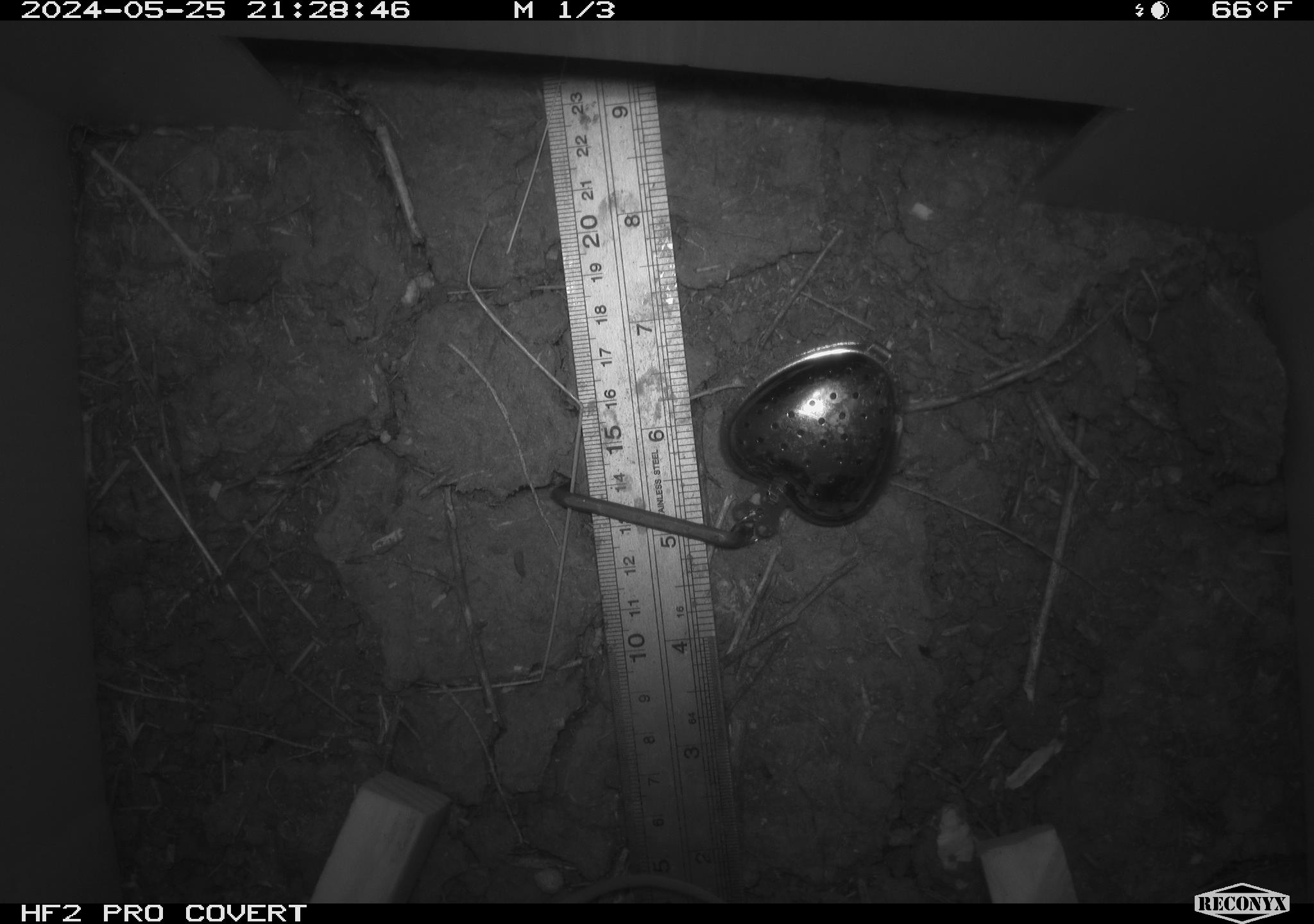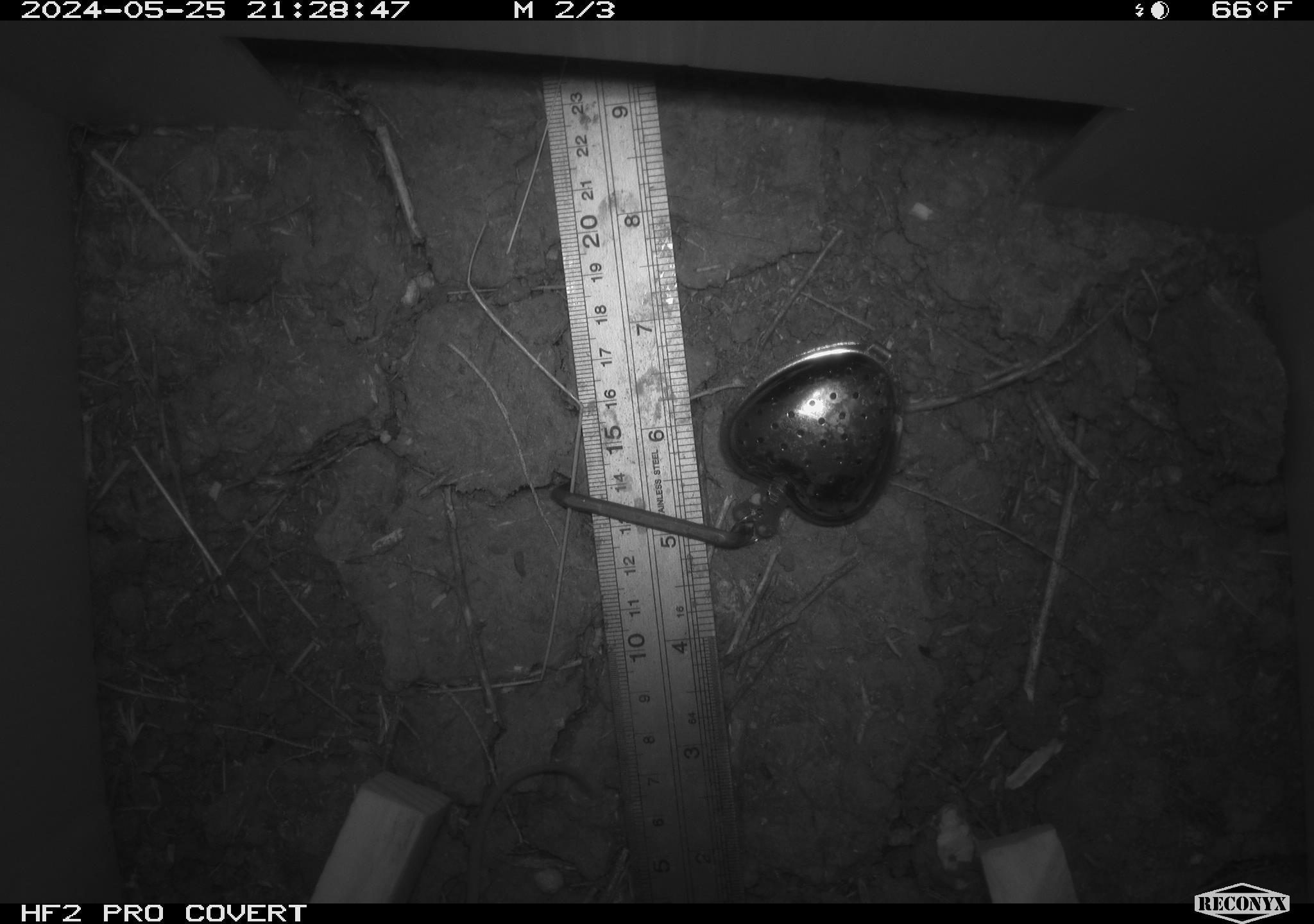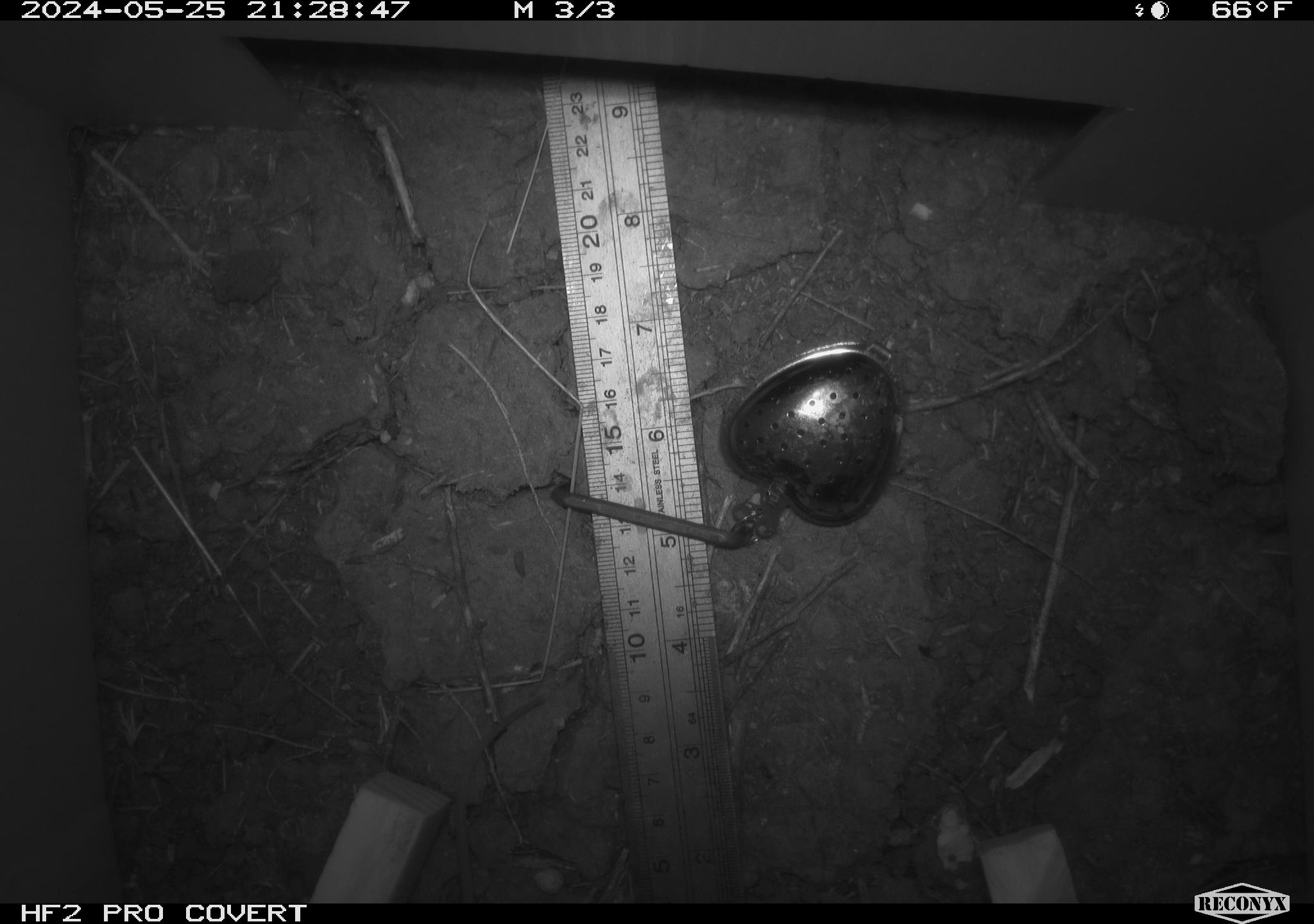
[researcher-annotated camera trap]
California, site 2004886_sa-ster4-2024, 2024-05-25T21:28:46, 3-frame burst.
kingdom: Animalia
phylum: Chordata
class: Mammalia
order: Rodentia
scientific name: Rodentia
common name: mouse species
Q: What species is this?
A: Mouse species (Rodentia).